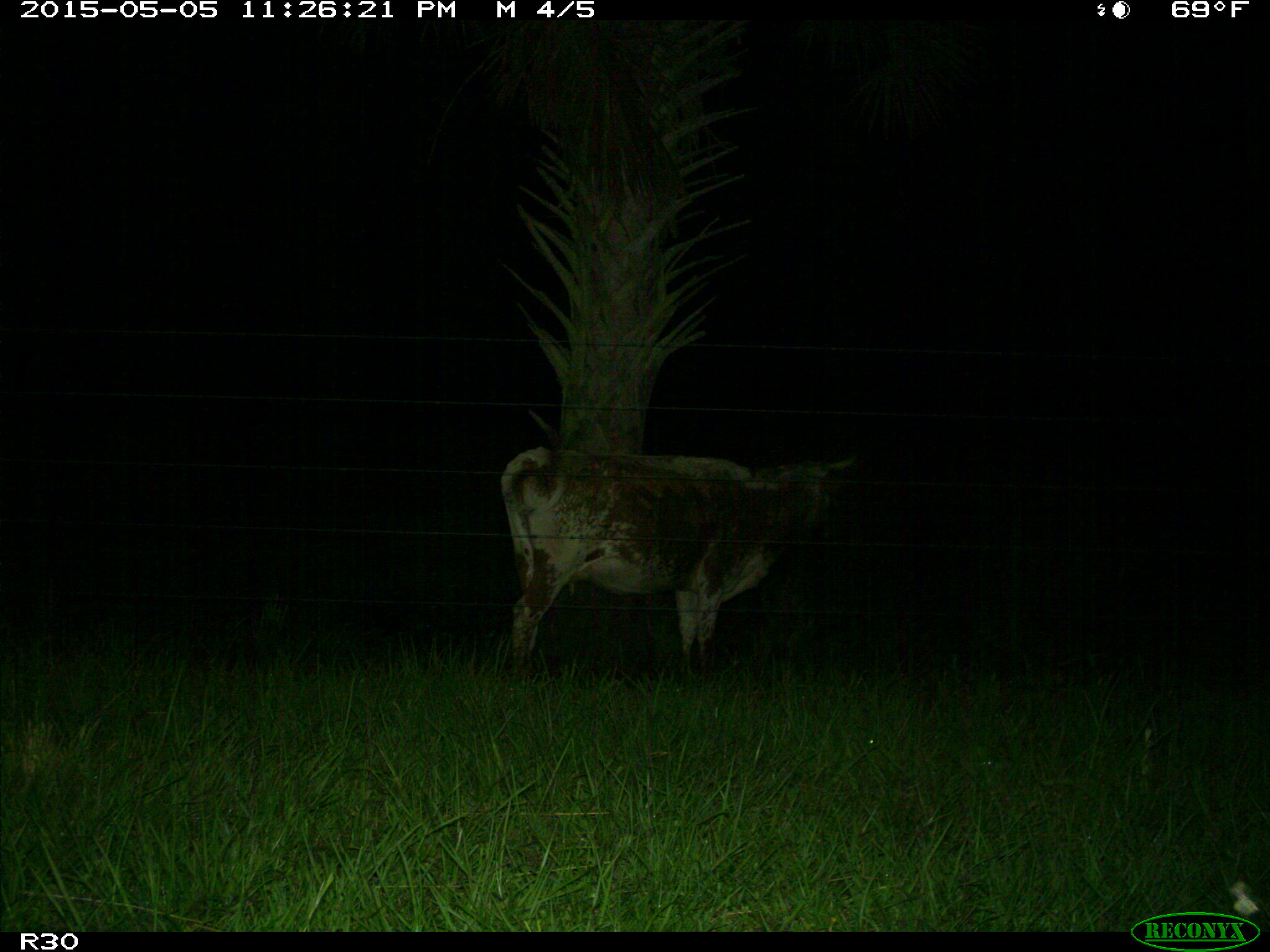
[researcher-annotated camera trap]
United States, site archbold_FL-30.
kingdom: Animalia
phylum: Chordata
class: Mammalia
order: Artiodactyla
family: Bovidae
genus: Bos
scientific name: Bos taurus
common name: domestic cow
Bos taurus (domestic cow).